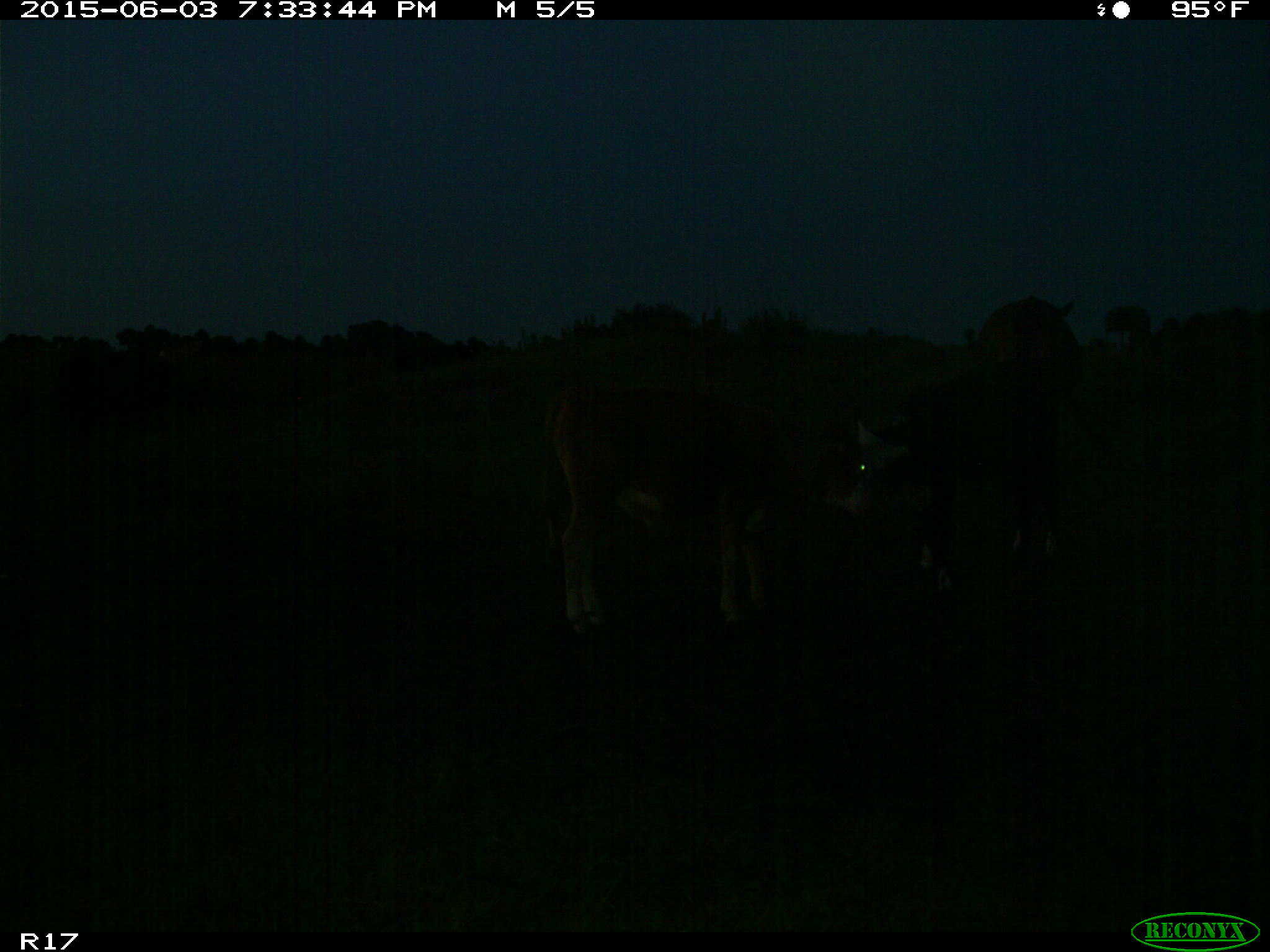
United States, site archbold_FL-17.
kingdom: Animalia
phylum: Chordata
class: Mammalia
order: Artiodactyla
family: Bovidae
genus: Bos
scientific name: Bos taurus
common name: domestic cow